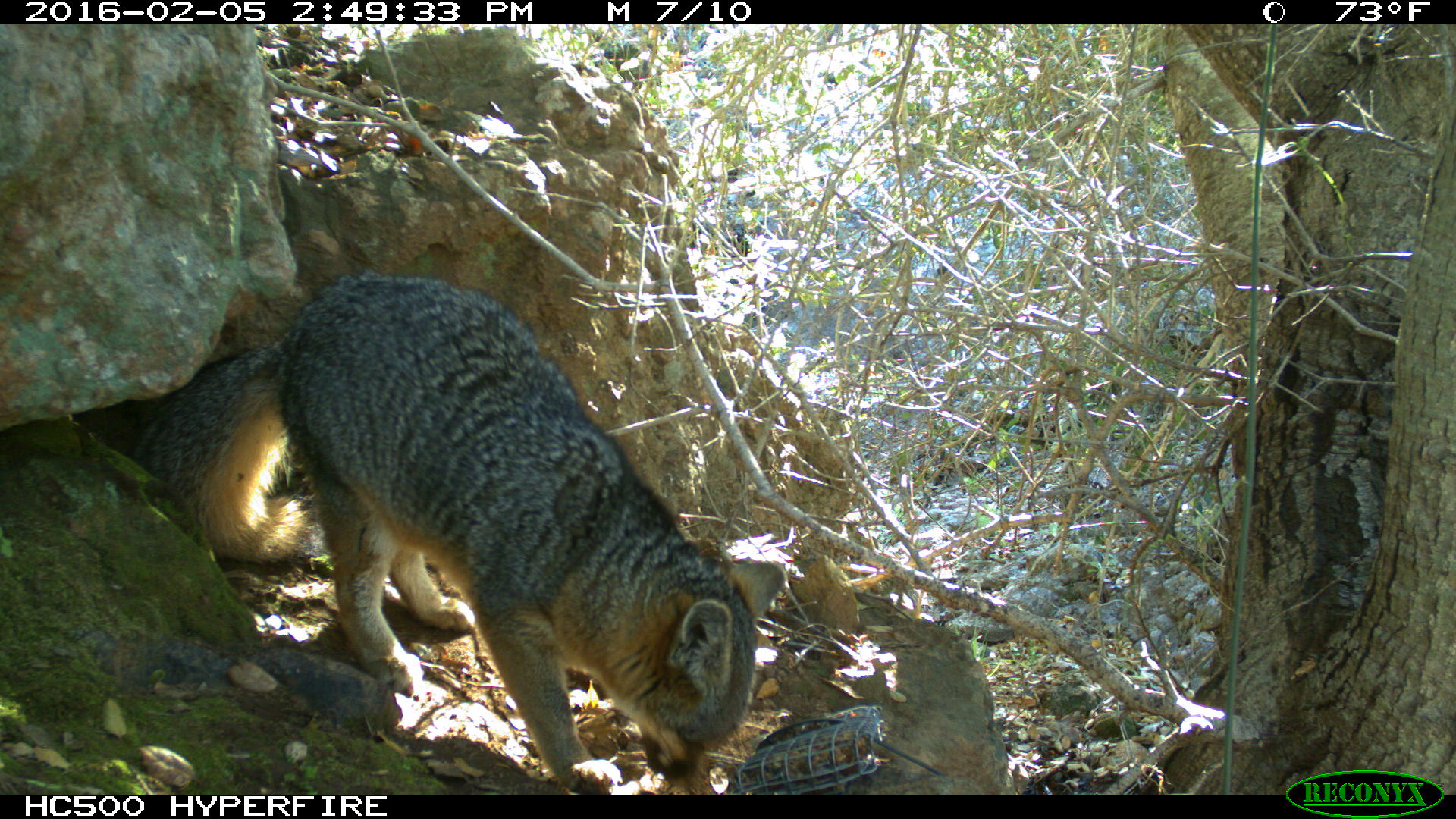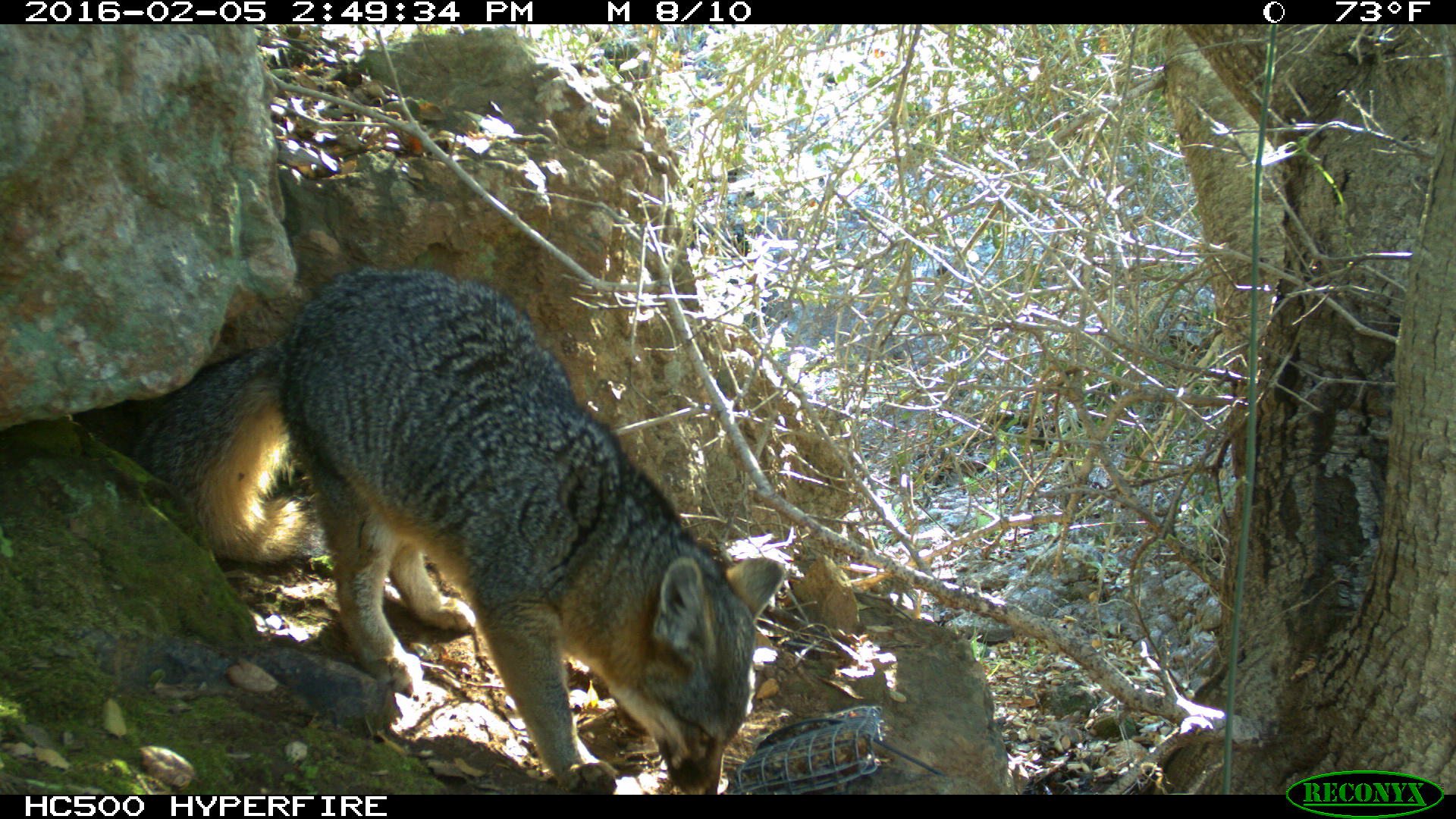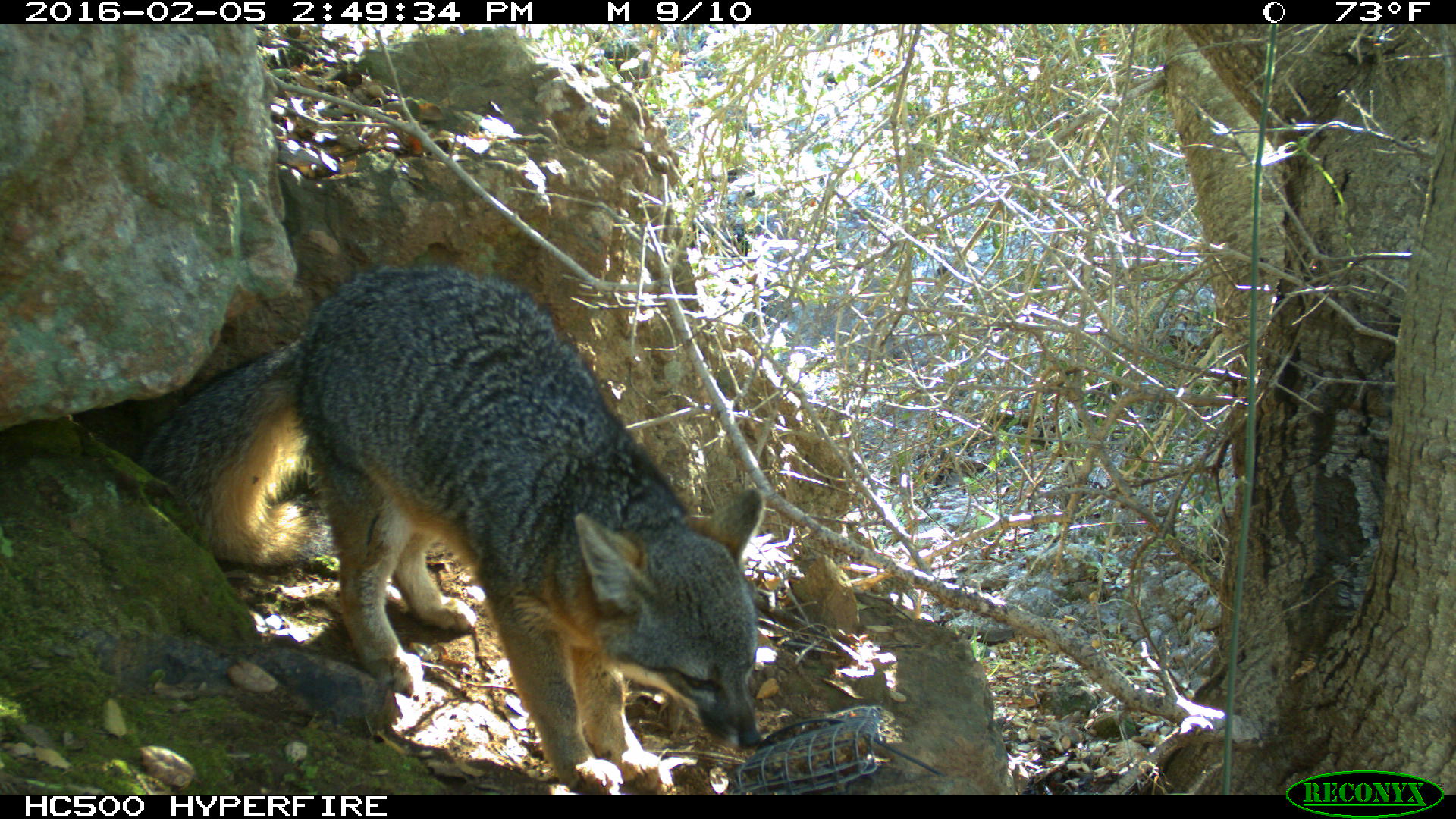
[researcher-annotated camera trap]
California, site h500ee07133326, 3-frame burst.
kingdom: Animalia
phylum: Chordata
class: Mammalia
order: Carnivora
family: Canidae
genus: Urocyon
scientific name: Urocyon littoralis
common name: island fox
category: fox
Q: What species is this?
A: Fox (island fox) (Urocyon littoralis).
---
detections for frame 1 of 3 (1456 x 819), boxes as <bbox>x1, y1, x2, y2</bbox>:
fox: <bbox>139, 268, 784, 796</bbox>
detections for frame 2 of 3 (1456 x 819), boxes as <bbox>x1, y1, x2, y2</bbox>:
fox: <bbox>127, 263, 785, 791</bbox>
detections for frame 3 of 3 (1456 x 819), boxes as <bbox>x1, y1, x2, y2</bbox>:
fox: <bbox>134, 265, 764, 794</bbox>